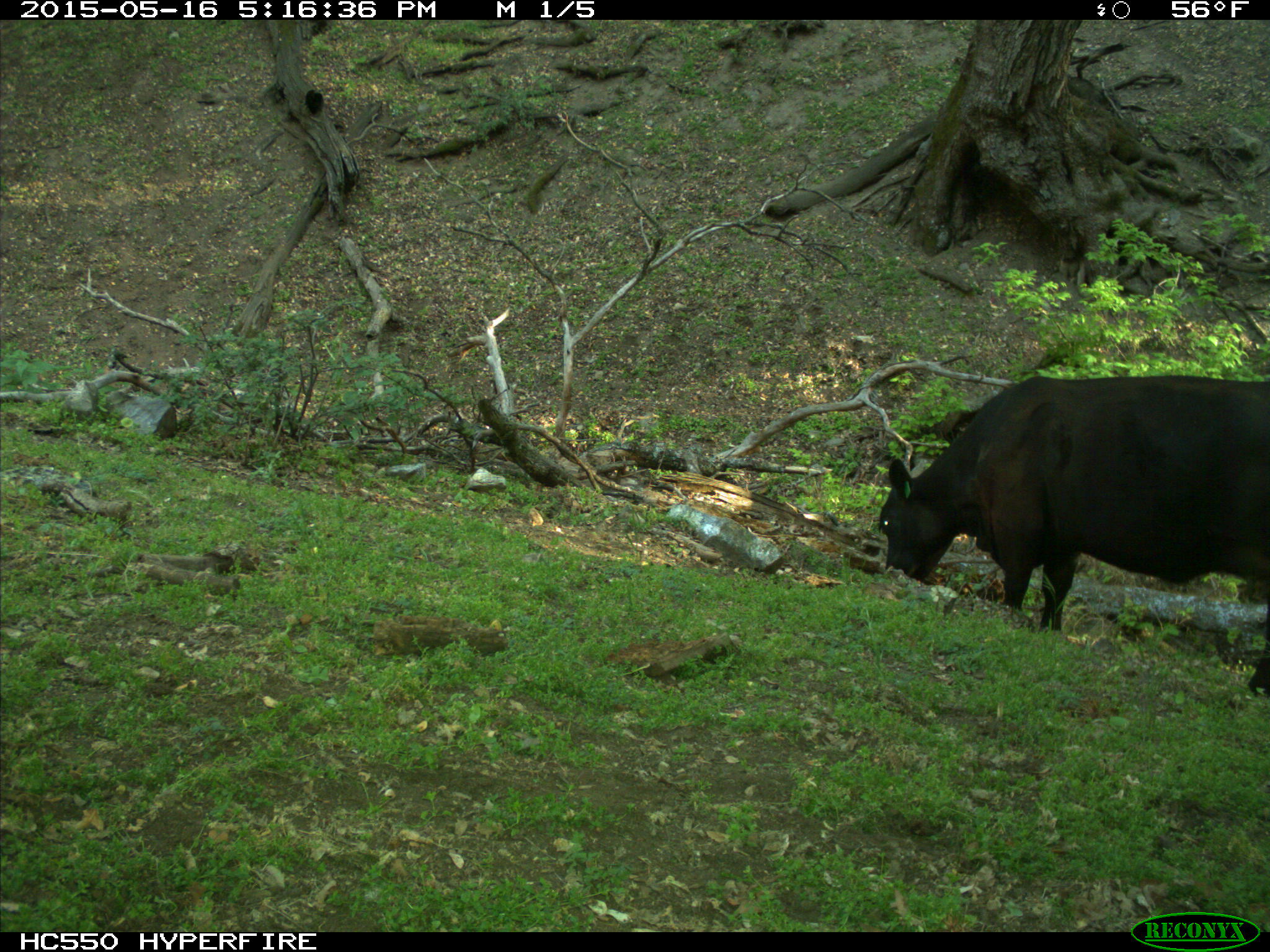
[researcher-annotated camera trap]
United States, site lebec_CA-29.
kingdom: Animalia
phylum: Chordata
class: Mammalia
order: Artiodactyla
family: Bovidae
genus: Bos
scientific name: Bos taurus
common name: domestic cow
Bos taurus (domestic cow).